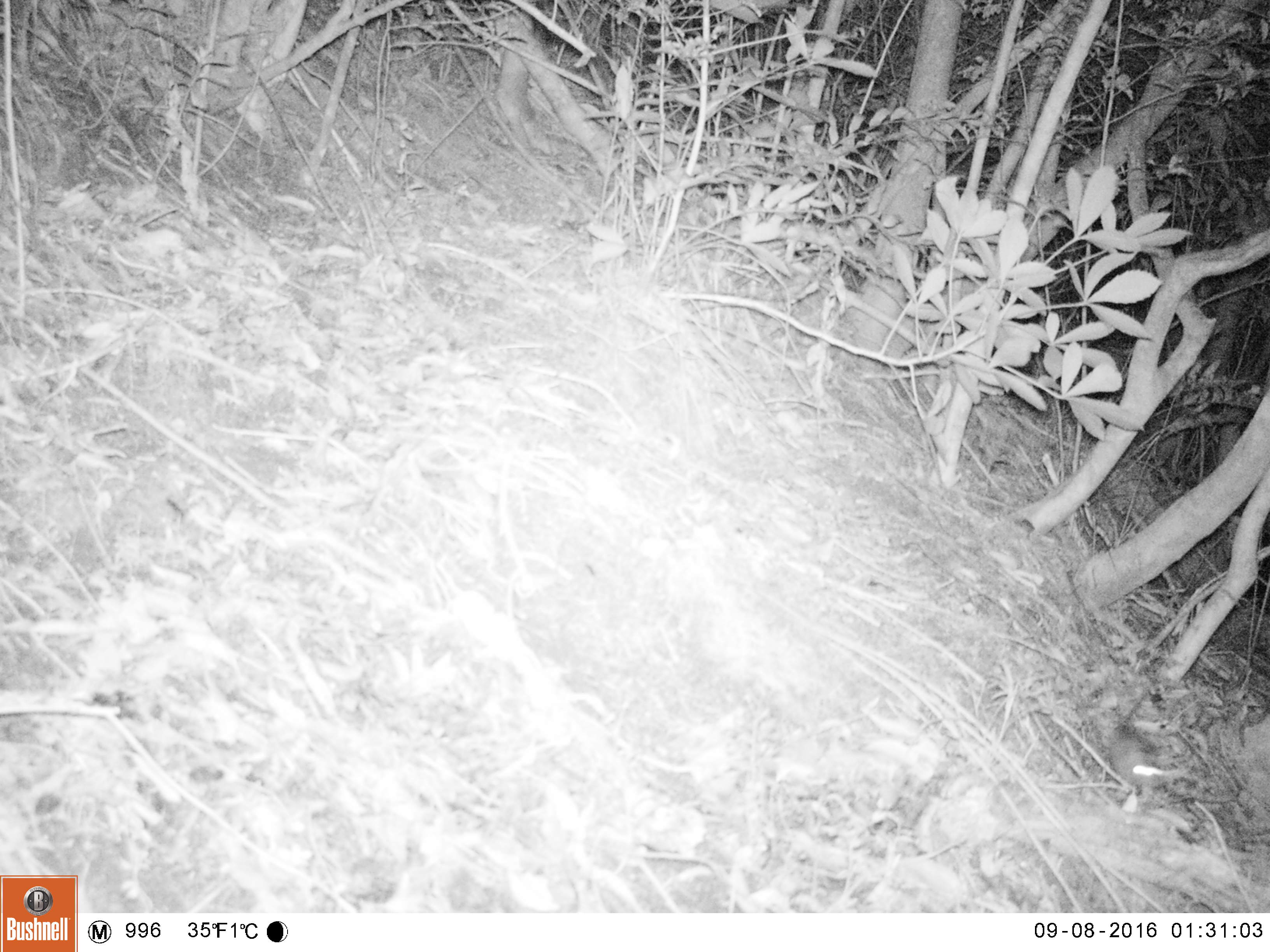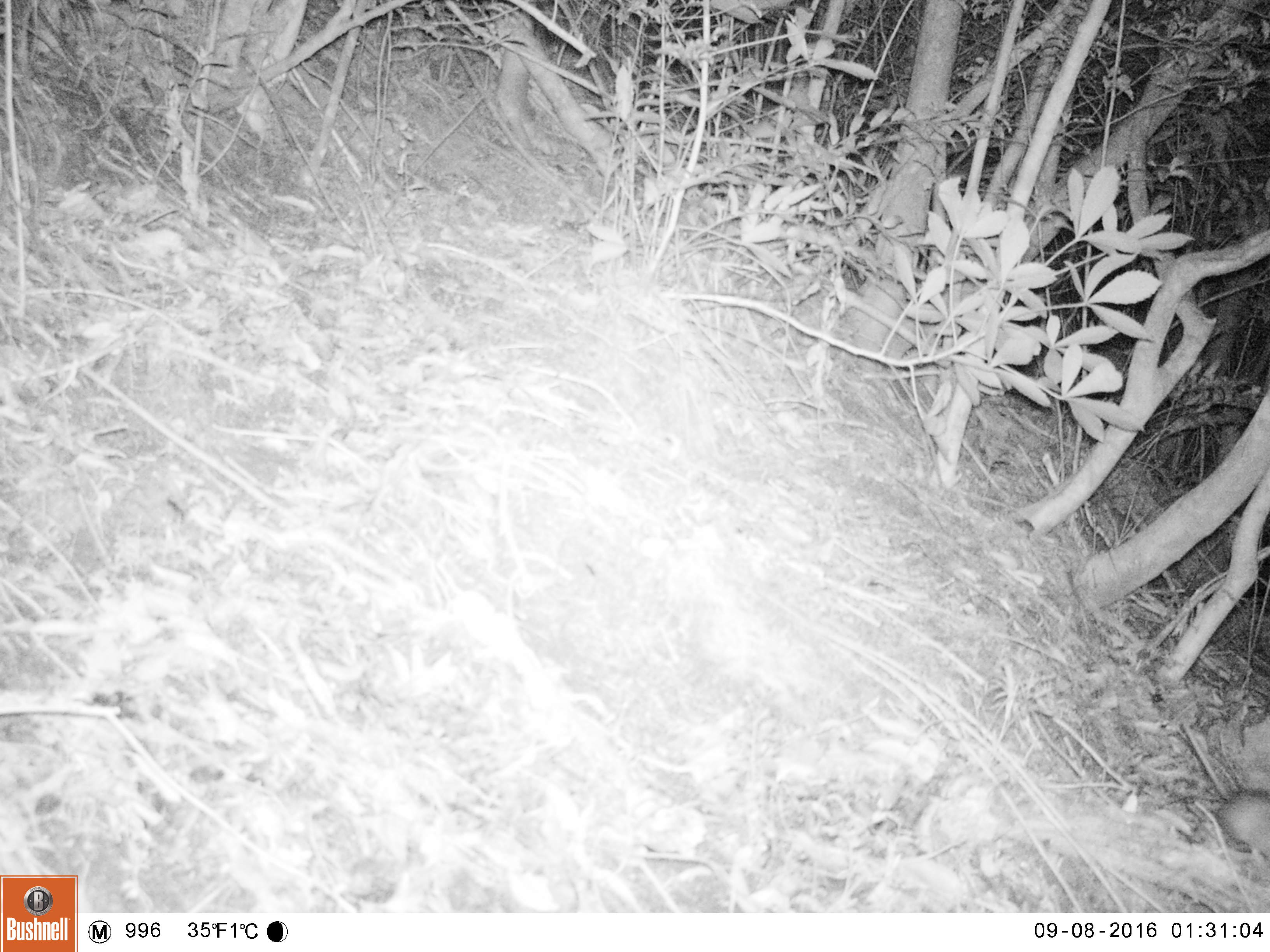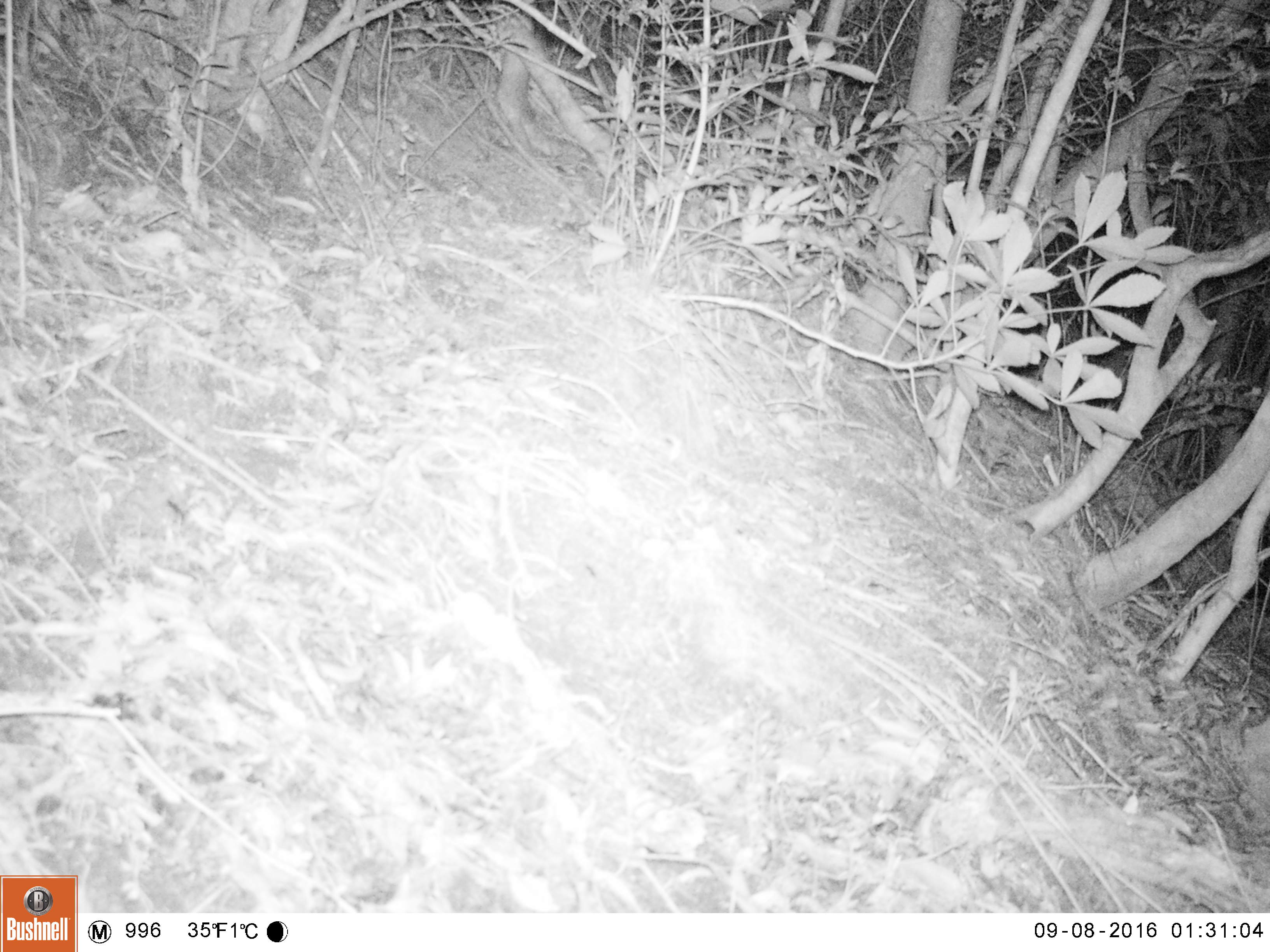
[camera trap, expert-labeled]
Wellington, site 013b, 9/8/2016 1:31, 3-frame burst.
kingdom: Animalia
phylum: Chordata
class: Mammalia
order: Rodentia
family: Muridae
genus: Mus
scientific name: Mus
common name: mouse